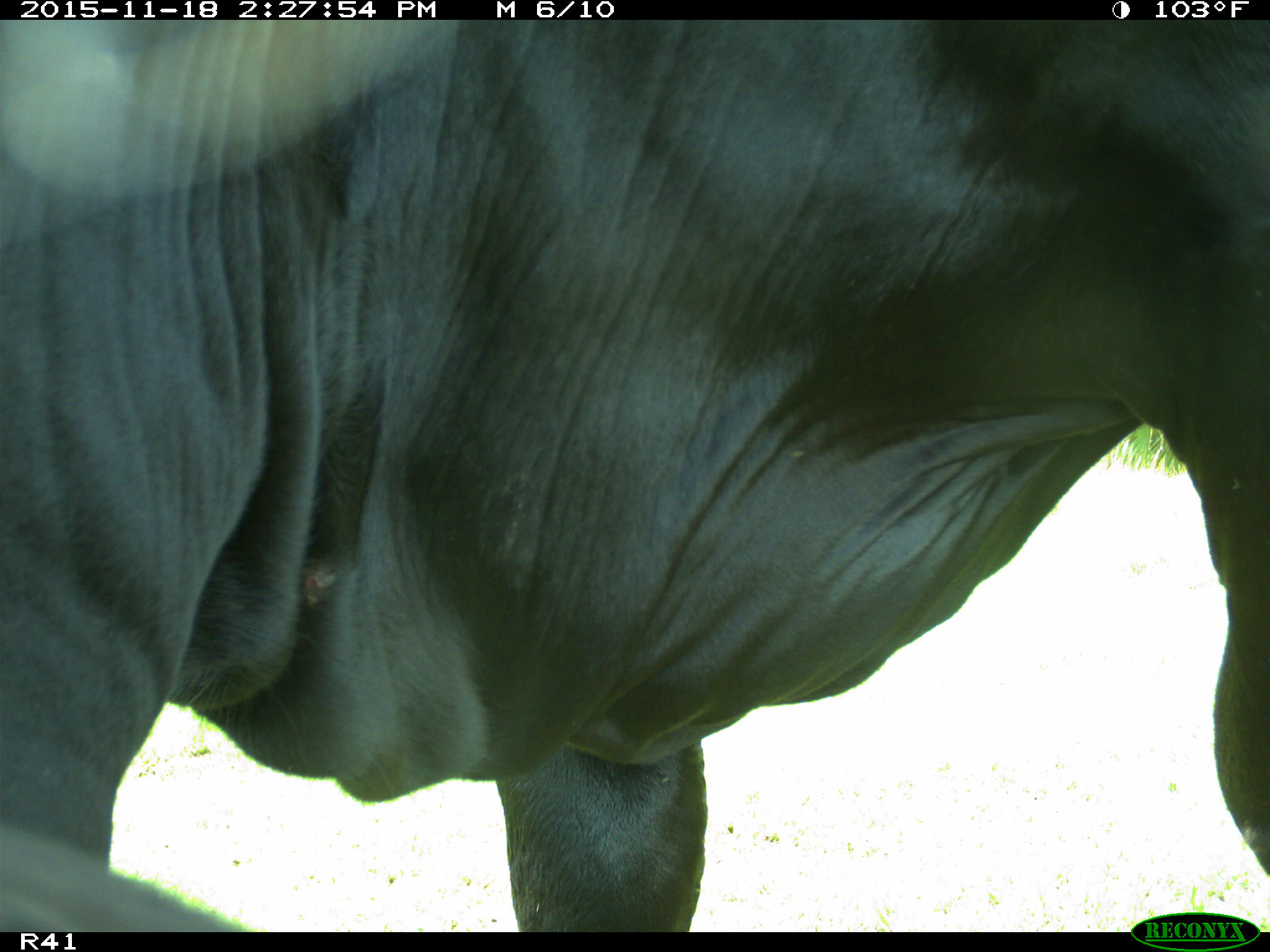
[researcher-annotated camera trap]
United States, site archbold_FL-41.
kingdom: Animalia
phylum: Chordata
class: Mammalia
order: Artiodactyla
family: Bovidae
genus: Bos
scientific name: Bos taurus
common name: domestic cow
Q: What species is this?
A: Bos taurus (domestic cow).